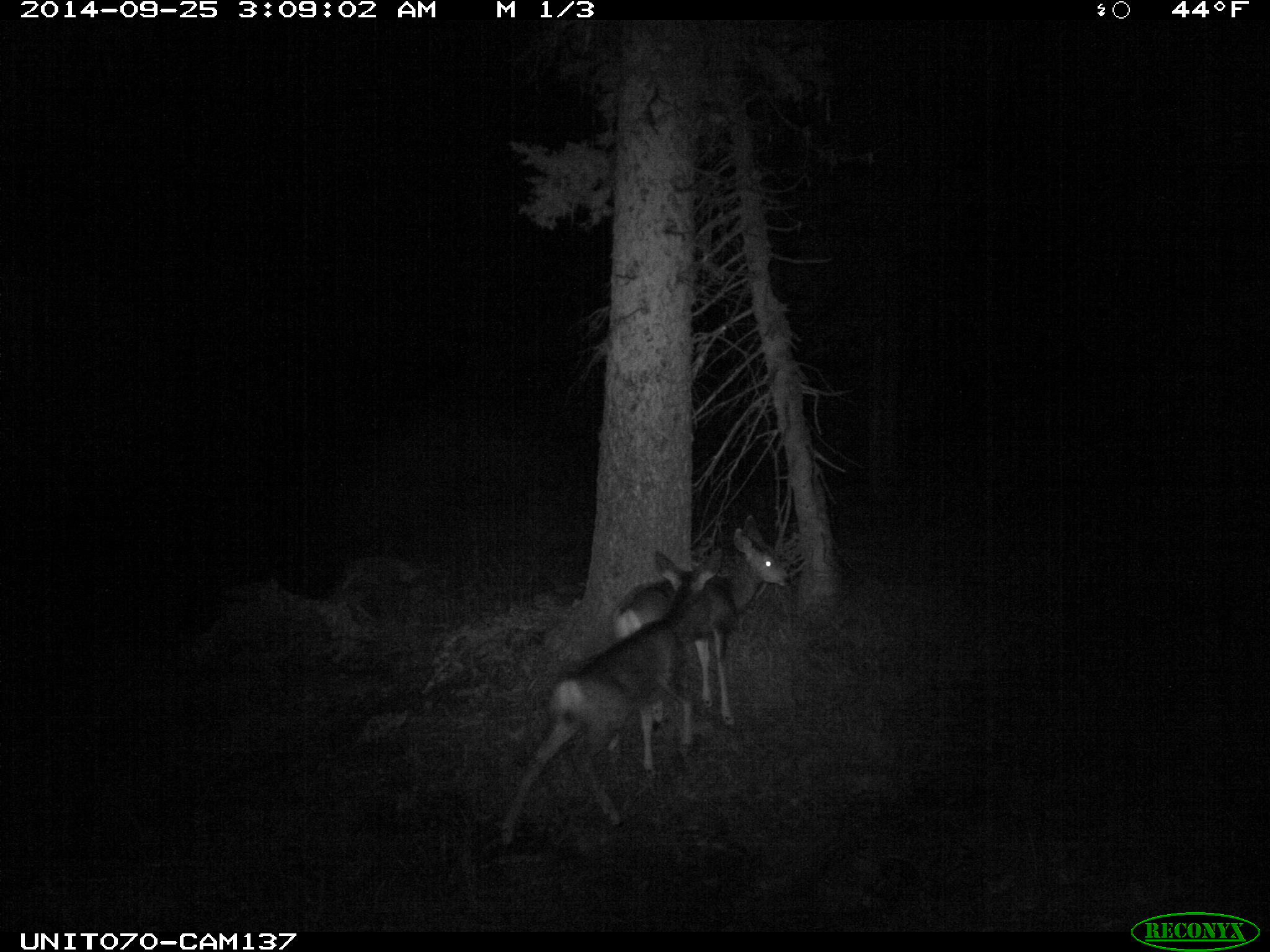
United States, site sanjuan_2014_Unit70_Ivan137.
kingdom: Animalia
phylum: Chordata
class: Mammalia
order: Artiodactyla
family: Cervidae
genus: Odocoileus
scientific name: Odocoileus hemionus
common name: mule deer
Odocoileus hemionus (mule deer).